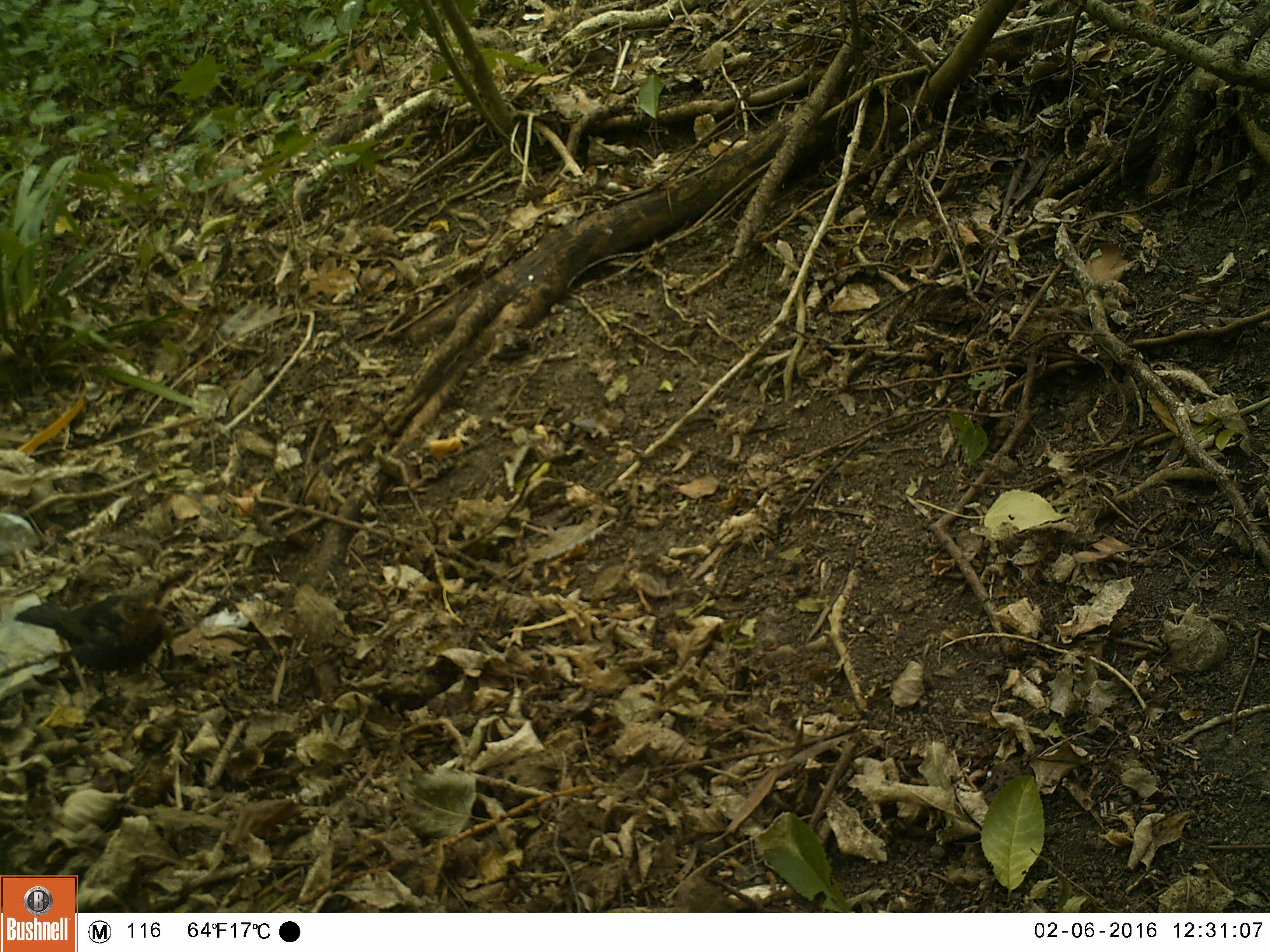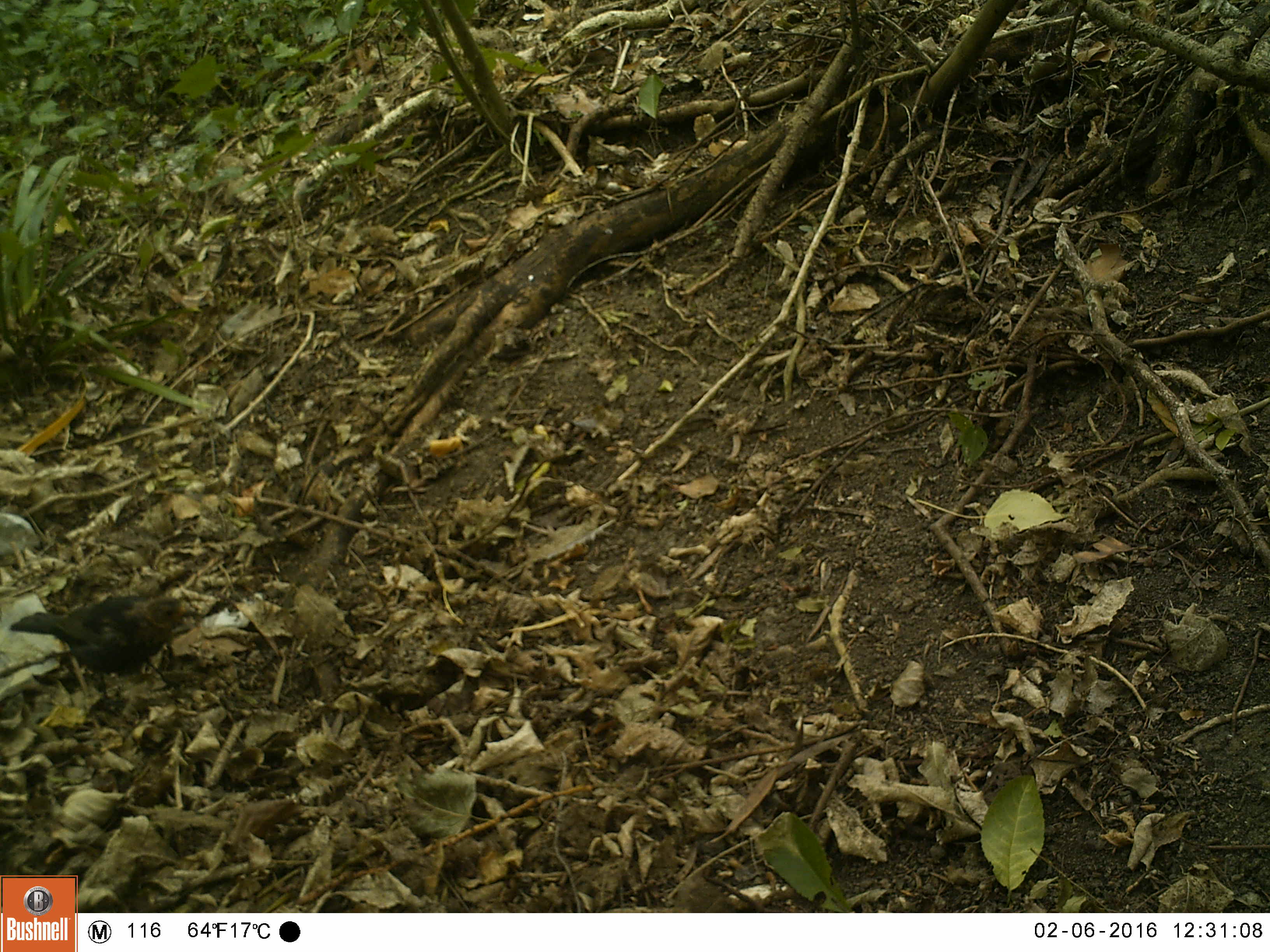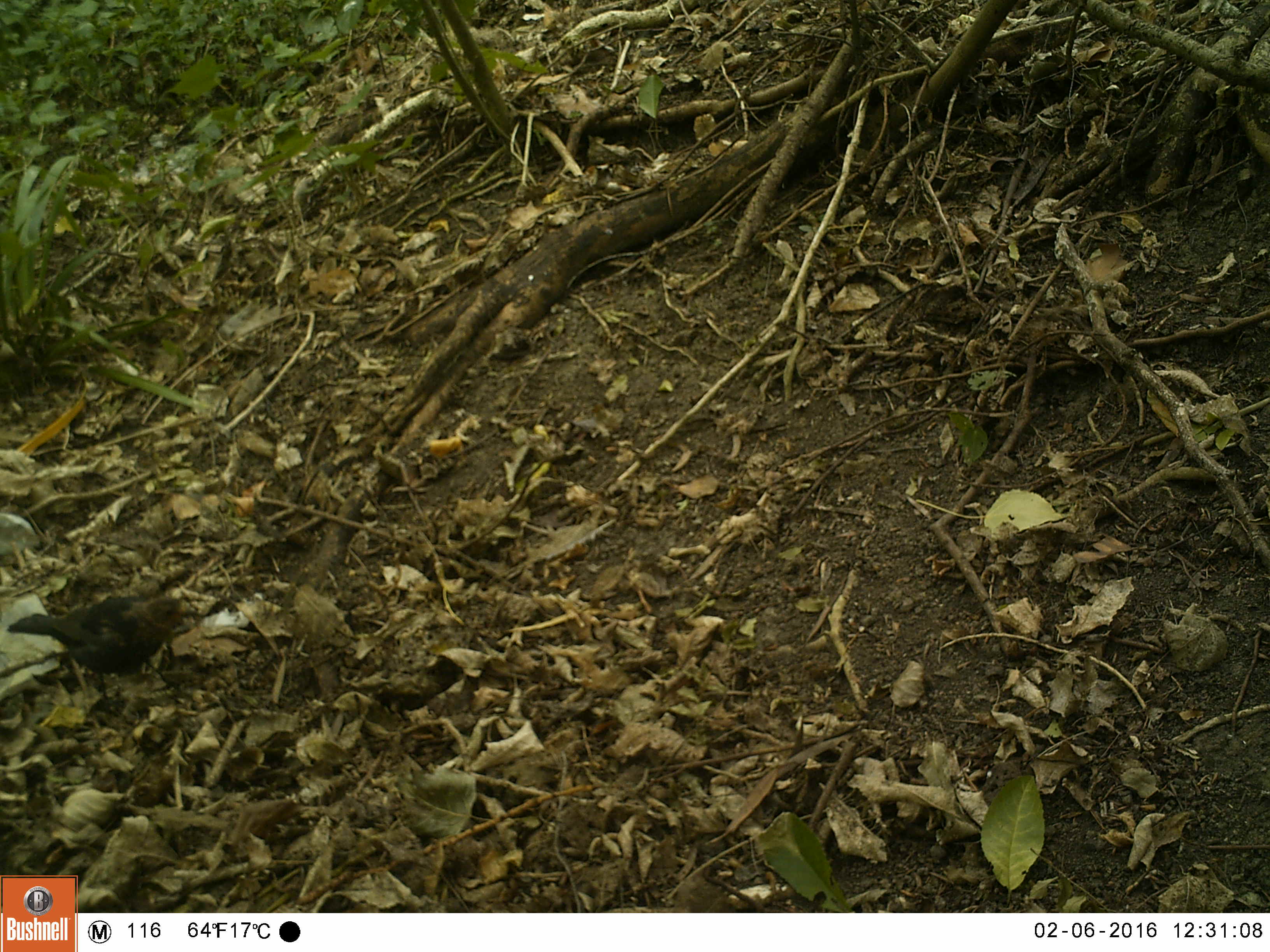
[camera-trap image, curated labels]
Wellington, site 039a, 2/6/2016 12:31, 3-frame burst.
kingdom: Animalia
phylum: Chordata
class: Aves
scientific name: Aves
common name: bird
Bird (Aves).